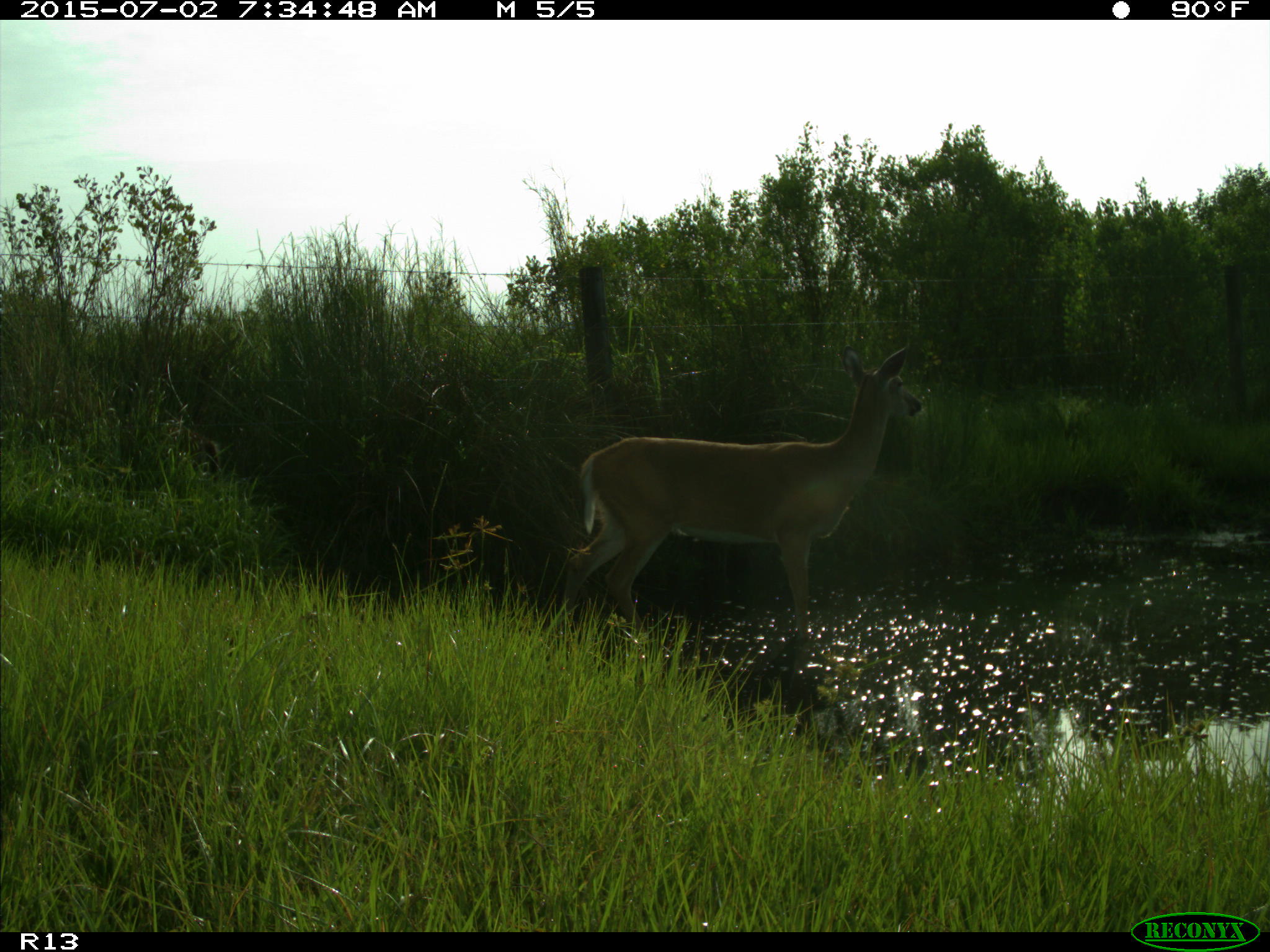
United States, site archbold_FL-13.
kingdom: Animalia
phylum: Chordata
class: Mammalia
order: Artiodactyla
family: Cervidae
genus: Odocoileus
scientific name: Odocoileus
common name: deer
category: unidentified deer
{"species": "unidentified deer (deer) (Odocoileus)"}